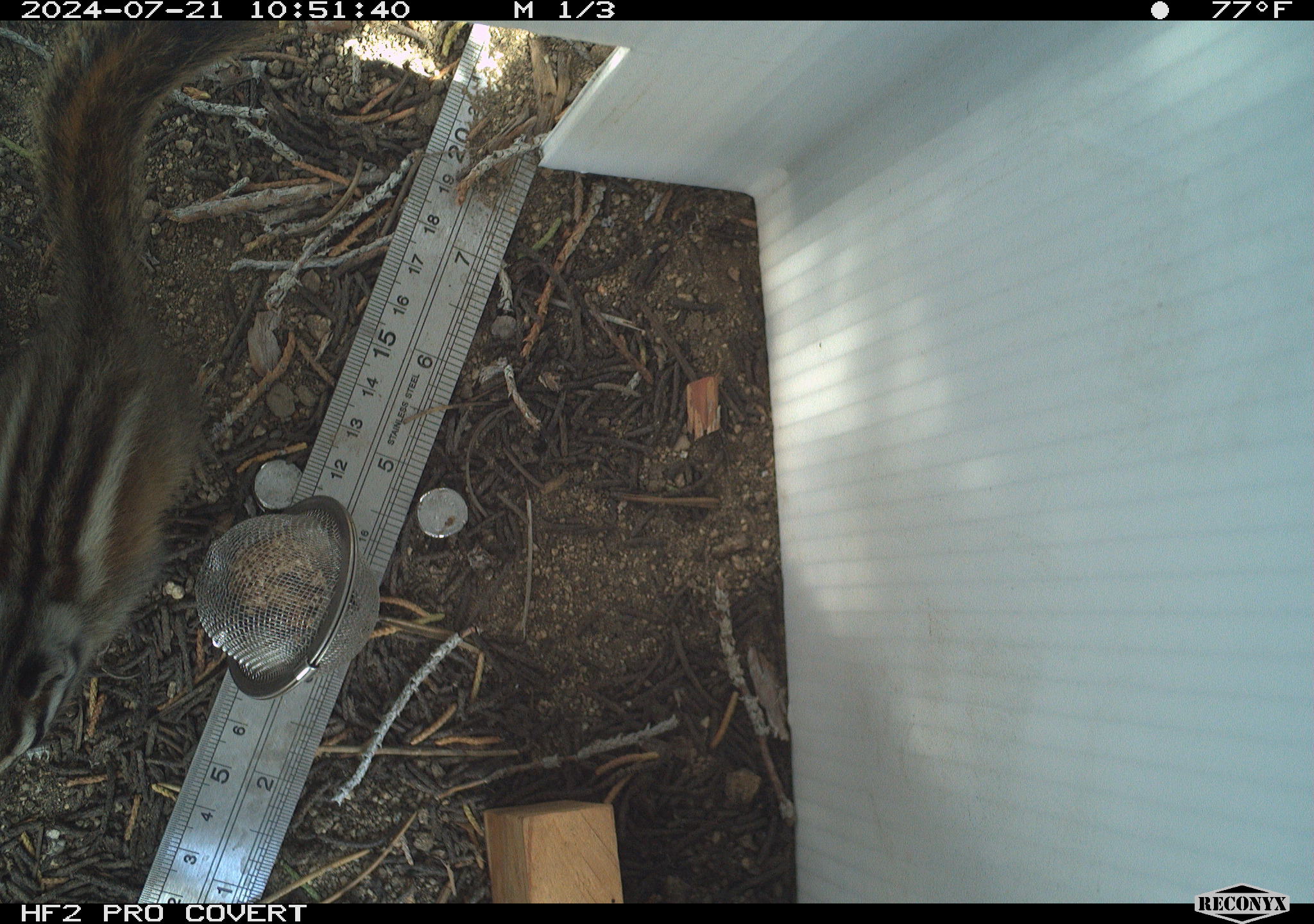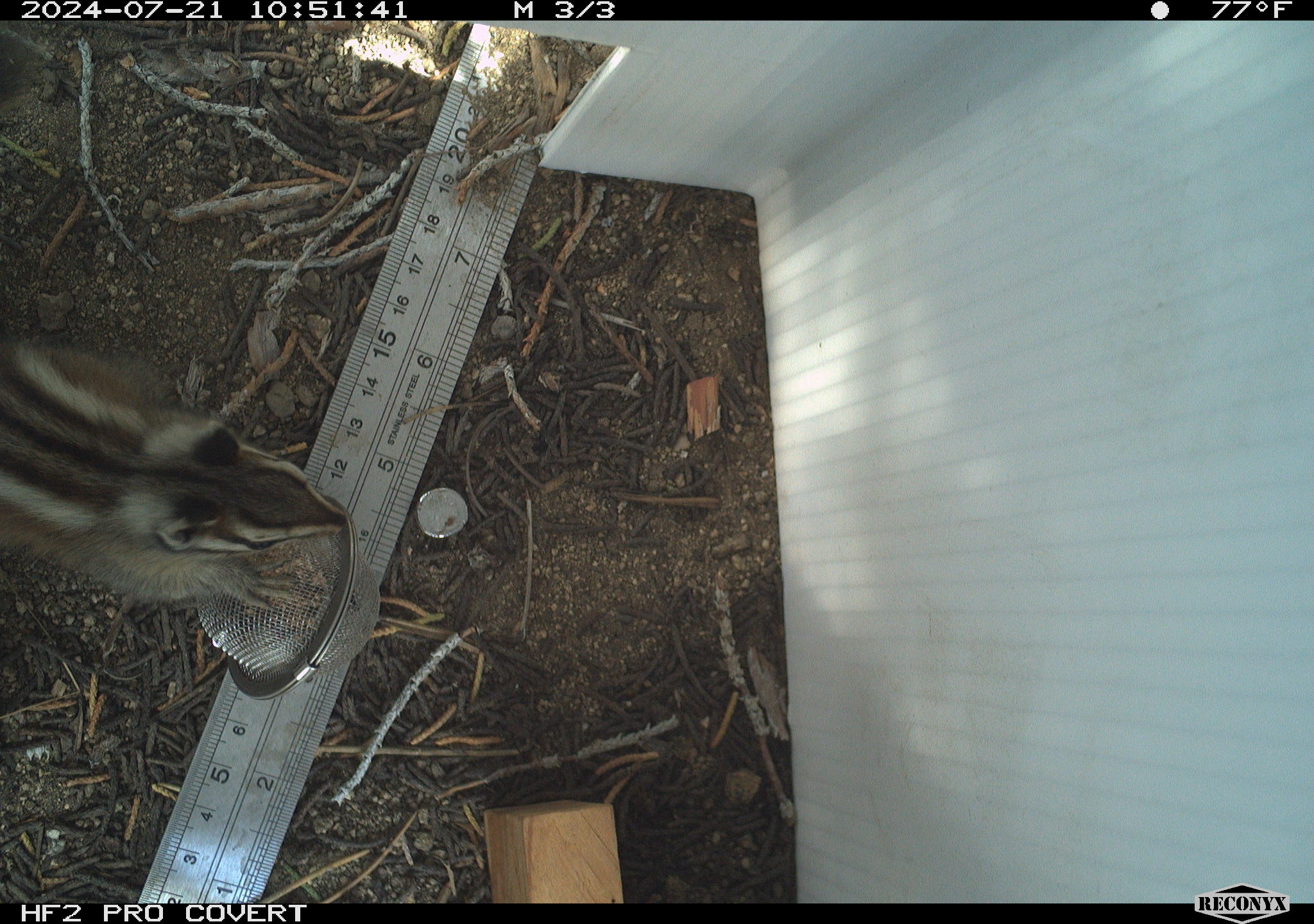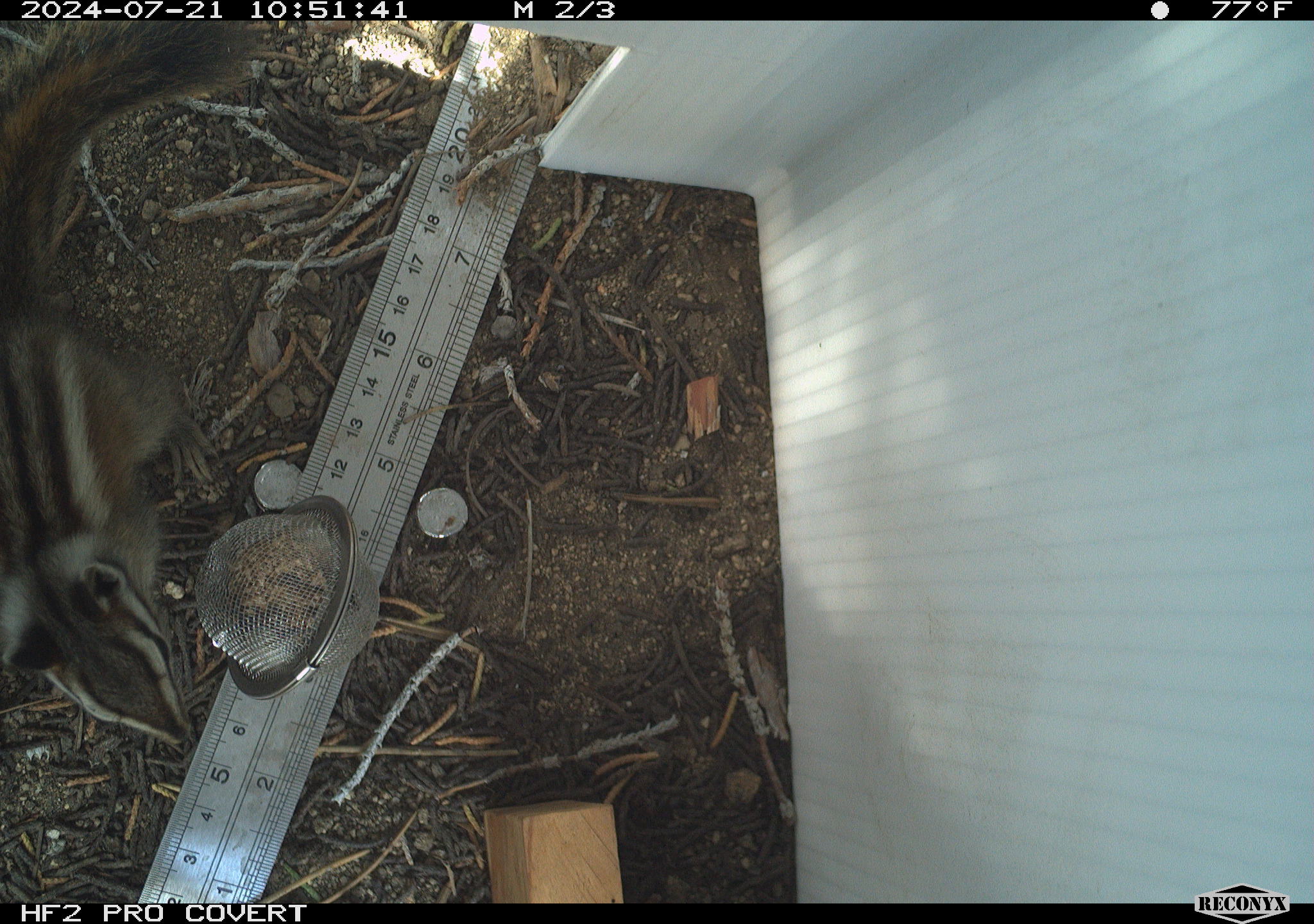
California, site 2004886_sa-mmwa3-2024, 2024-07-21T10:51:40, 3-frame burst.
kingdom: Animalia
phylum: Chordata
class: Mammalia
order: Rodentia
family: Sciuridae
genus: Neotamias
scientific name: Neotamias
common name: western chipmunks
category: neotamias species